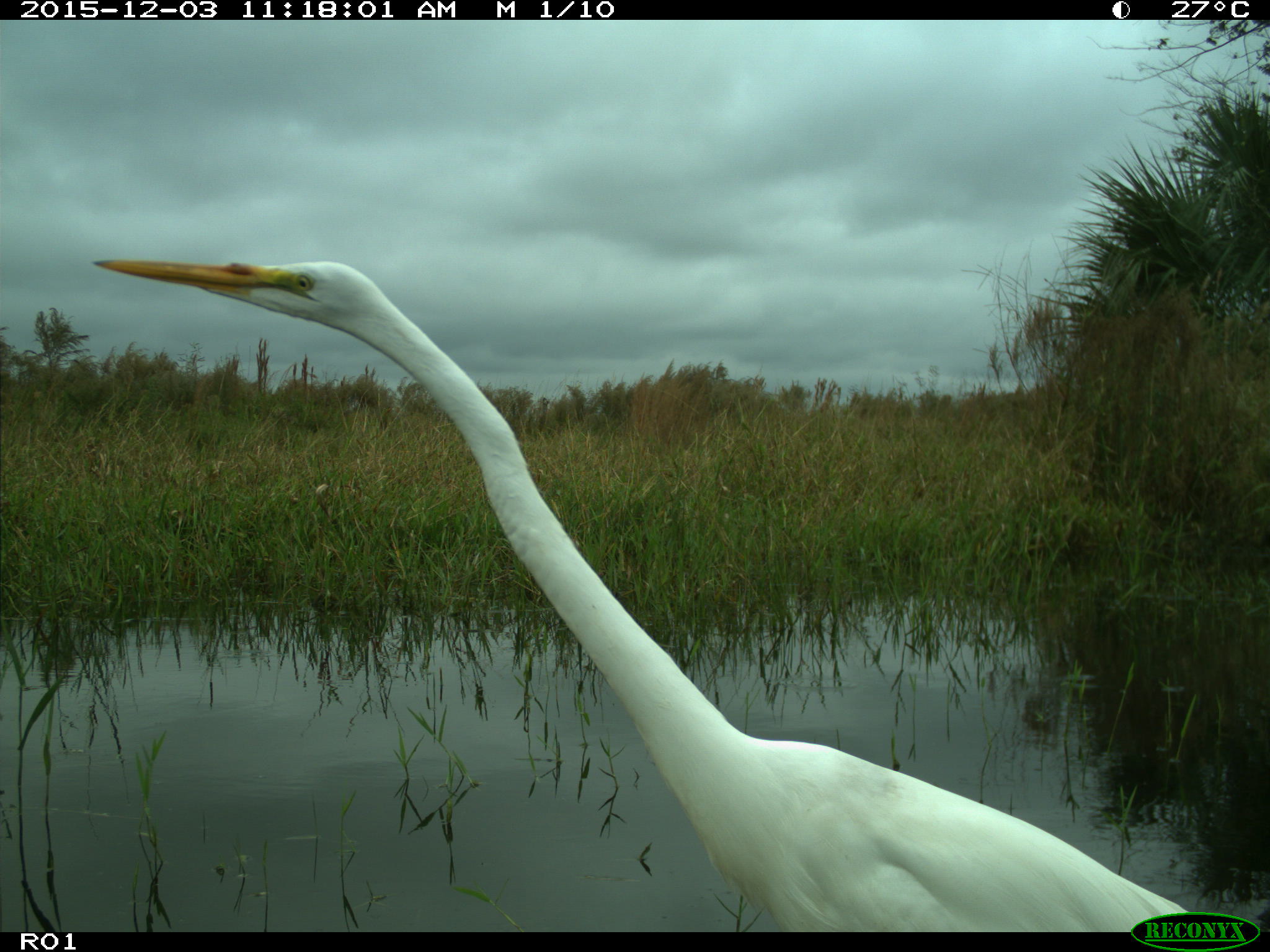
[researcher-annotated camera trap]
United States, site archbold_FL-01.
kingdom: Animalia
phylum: Chordata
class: Aves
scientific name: Aves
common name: birds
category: unidentified bird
Unidentified bird (birds) (Aves).